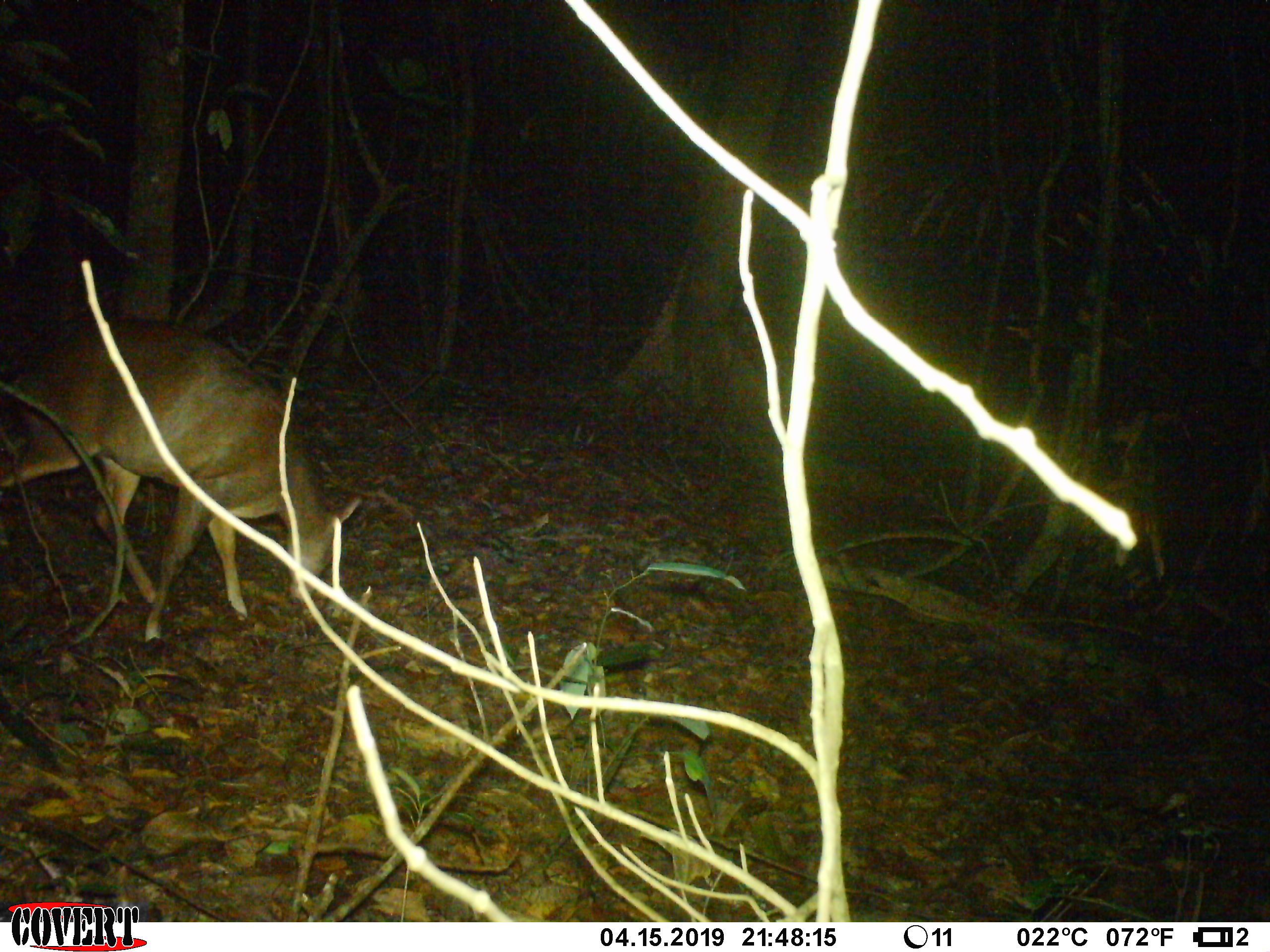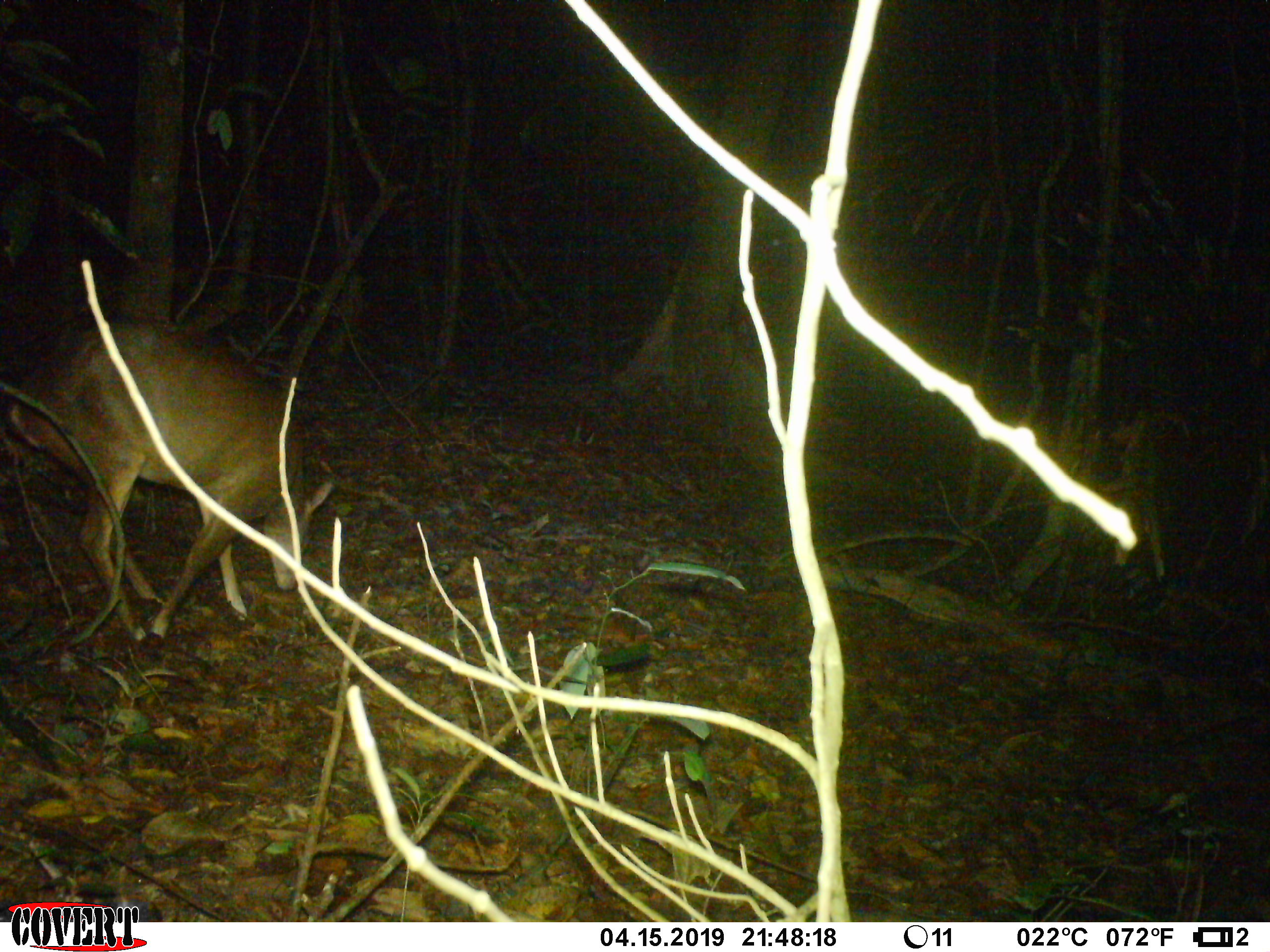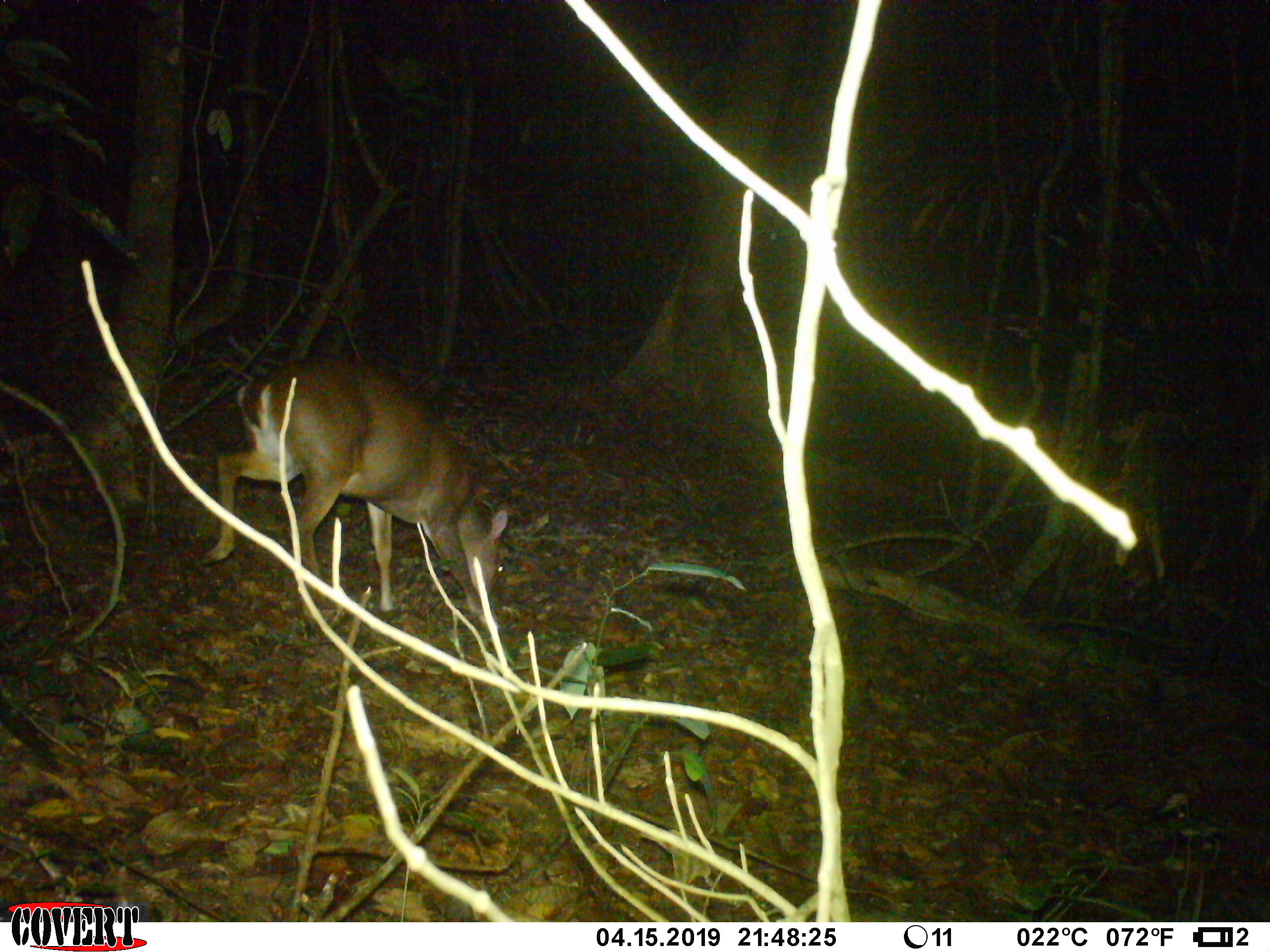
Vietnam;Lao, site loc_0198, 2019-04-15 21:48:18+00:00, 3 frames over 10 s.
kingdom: Animalia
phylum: Chordata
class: Mammalia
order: Artiodactyla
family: Cervidae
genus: Muntiacus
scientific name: Muntiacus vuquangensis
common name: large-antlered muntjac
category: large antlered muntjac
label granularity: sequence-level